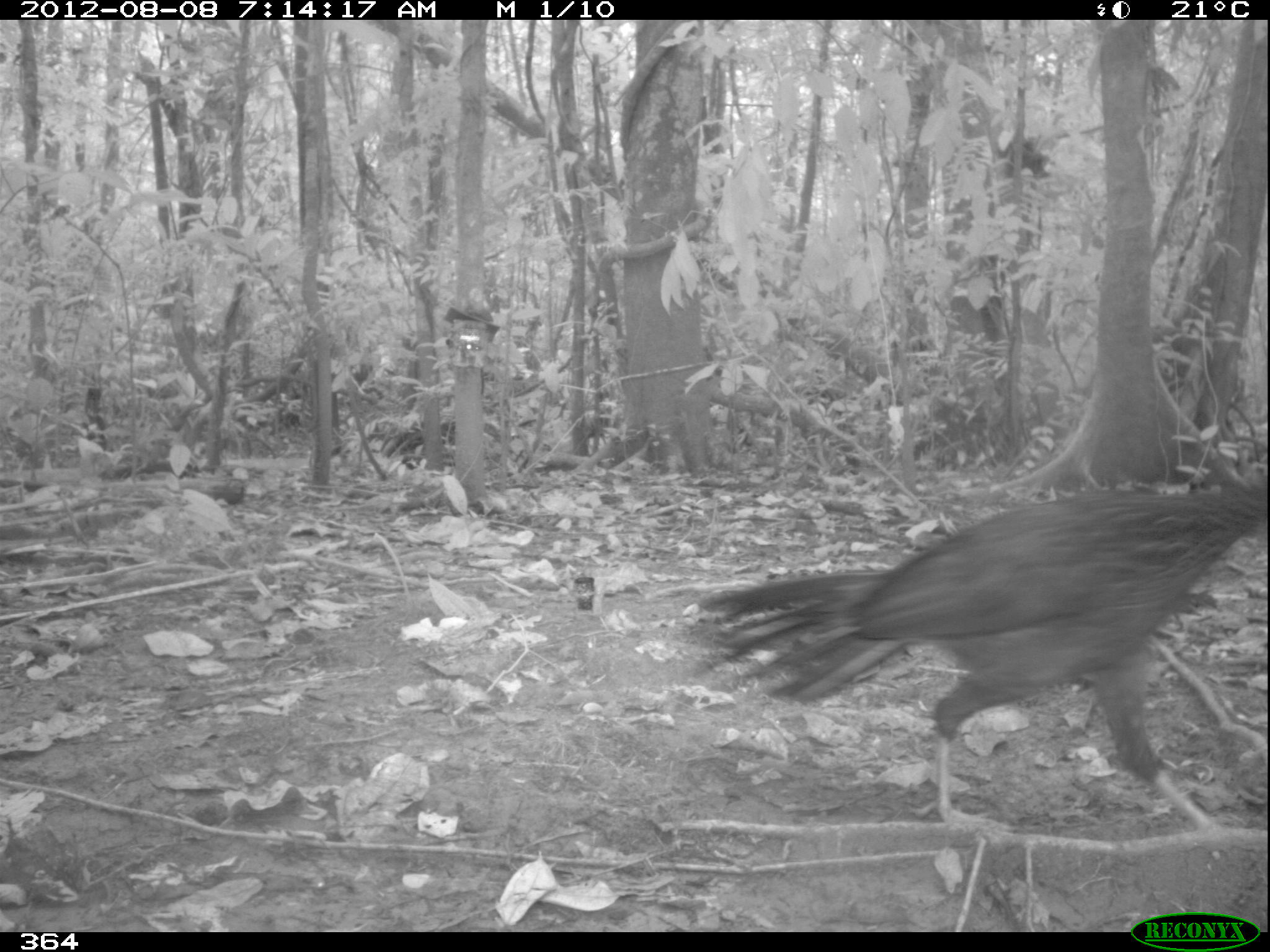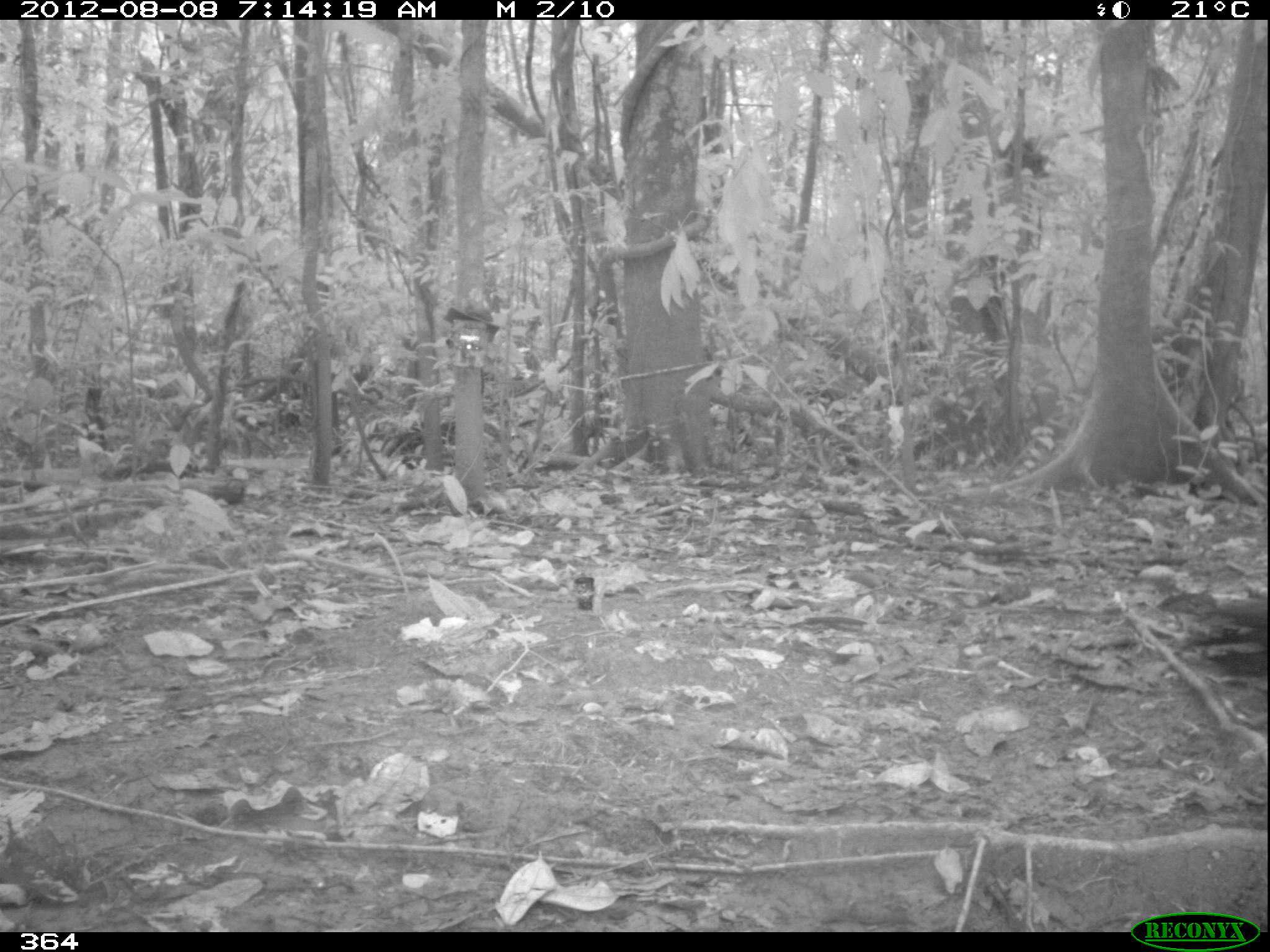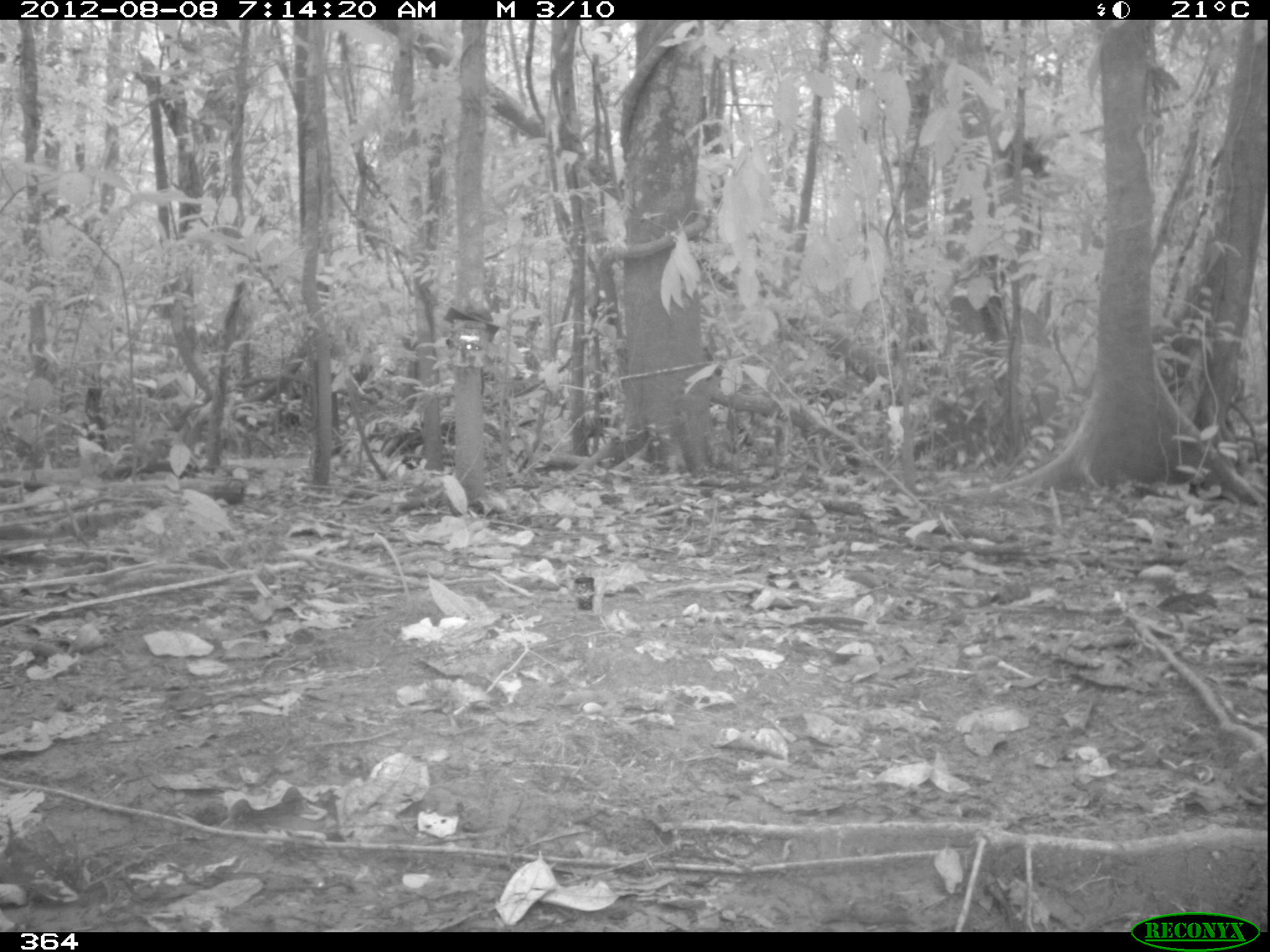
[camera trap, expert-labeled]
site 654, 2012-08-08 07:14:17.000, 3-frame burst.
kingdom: Animalia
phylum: Chordata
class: Aves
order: Galliformes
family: Cracidae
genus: Penelope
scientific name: Penelope jacquacu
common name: spix's guan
Penelope jacquacu (spix's guan).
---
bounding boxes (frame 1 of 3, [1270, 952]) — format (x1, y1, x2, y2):
penelope jacquacu: (689, 476, 1266, 843)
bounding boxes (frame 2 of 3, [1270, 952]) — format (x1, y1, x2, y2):
penelope jacquacu: (1187, 598, 1267, 695)